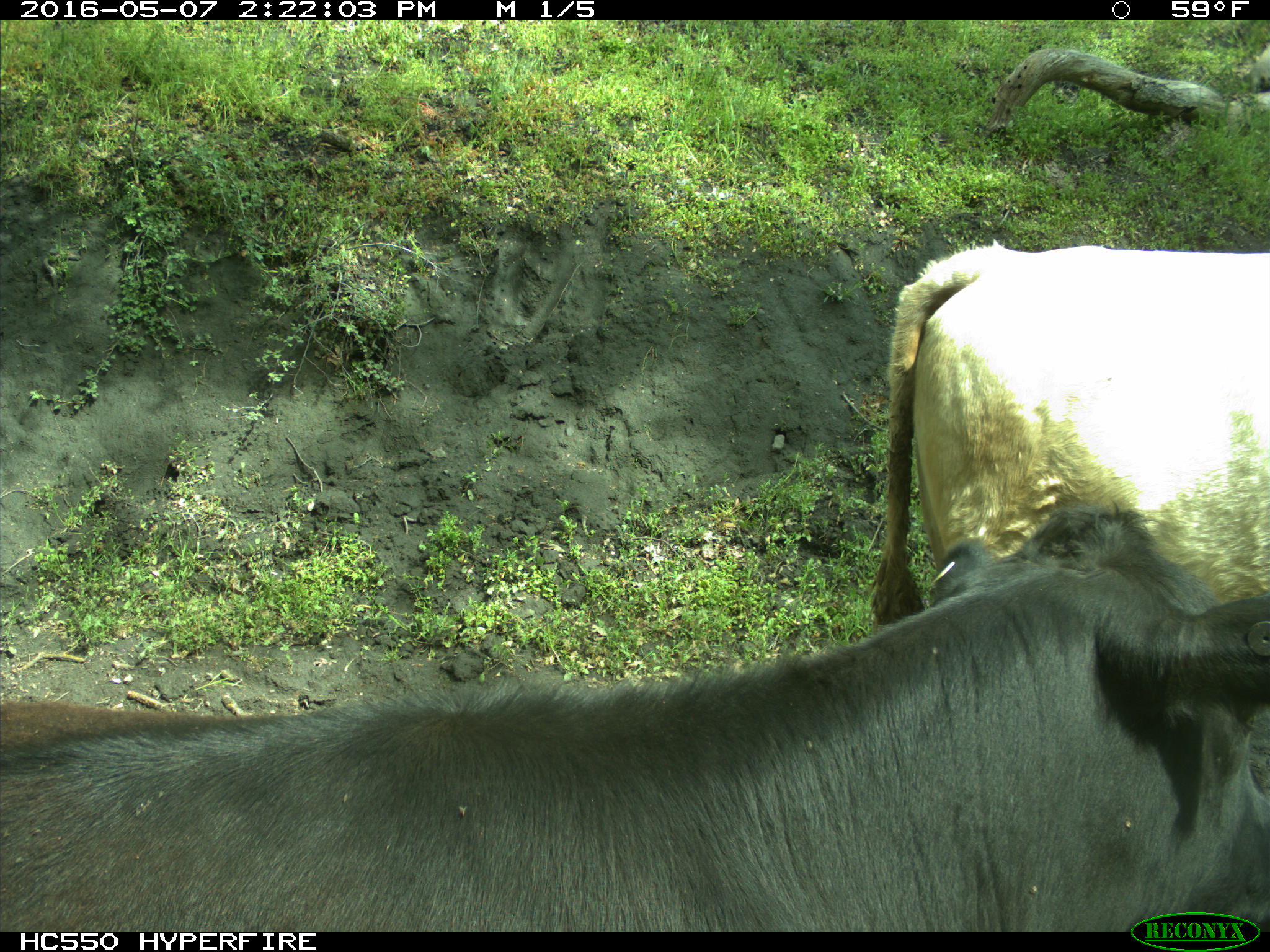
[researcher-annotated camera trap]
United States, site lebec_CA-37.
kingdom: Animalia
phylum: Chordata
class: Mammalia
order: Artiodactyla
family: Bovidae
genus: Bos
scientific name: Bos taurus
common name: domestic cow